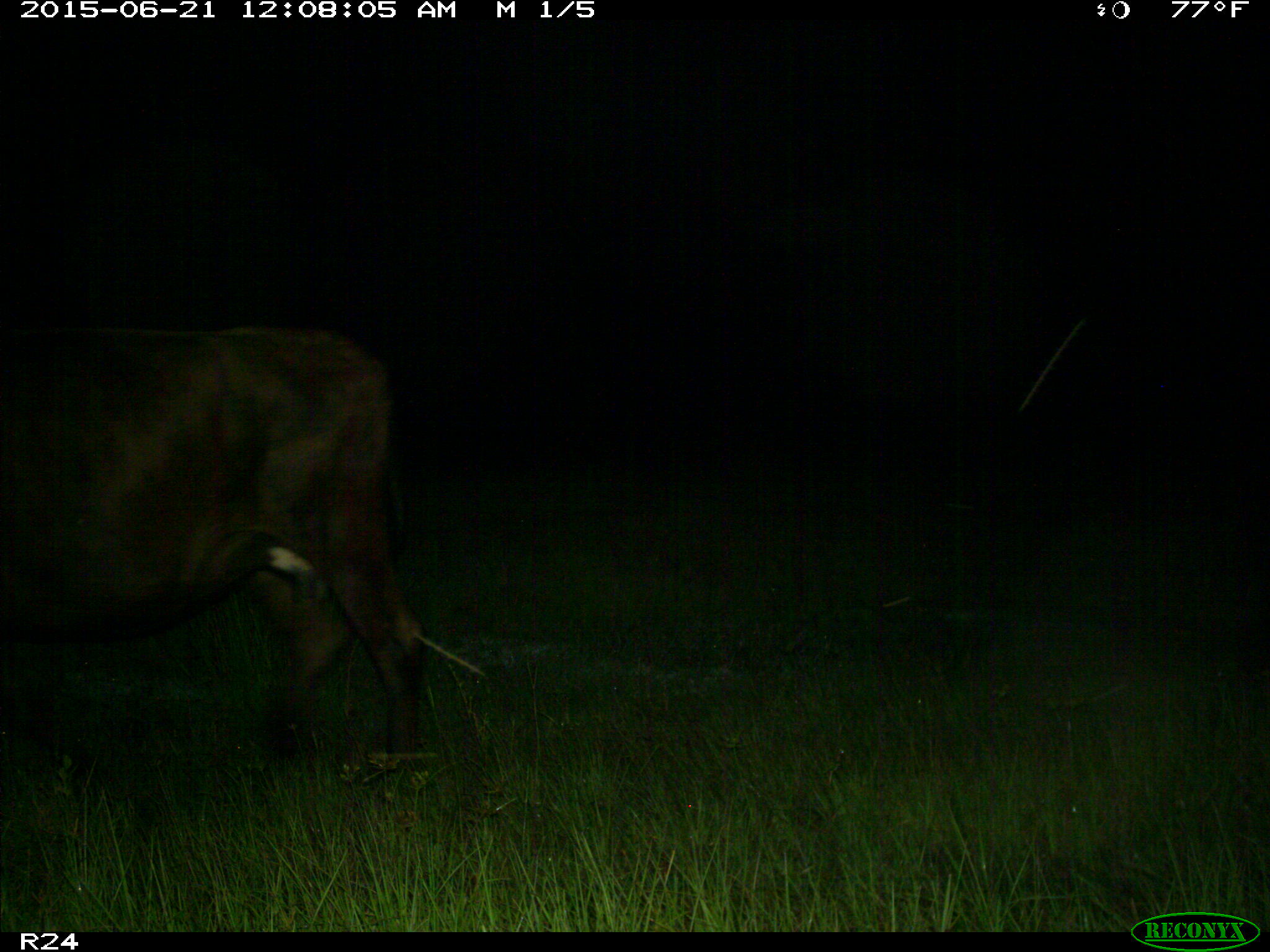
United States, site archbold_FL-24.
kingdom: Animalia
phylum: Chordata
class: Mammalia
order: Artiodactyla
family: Bovidae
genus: Bos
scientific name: Bos taurus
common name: domestic cow